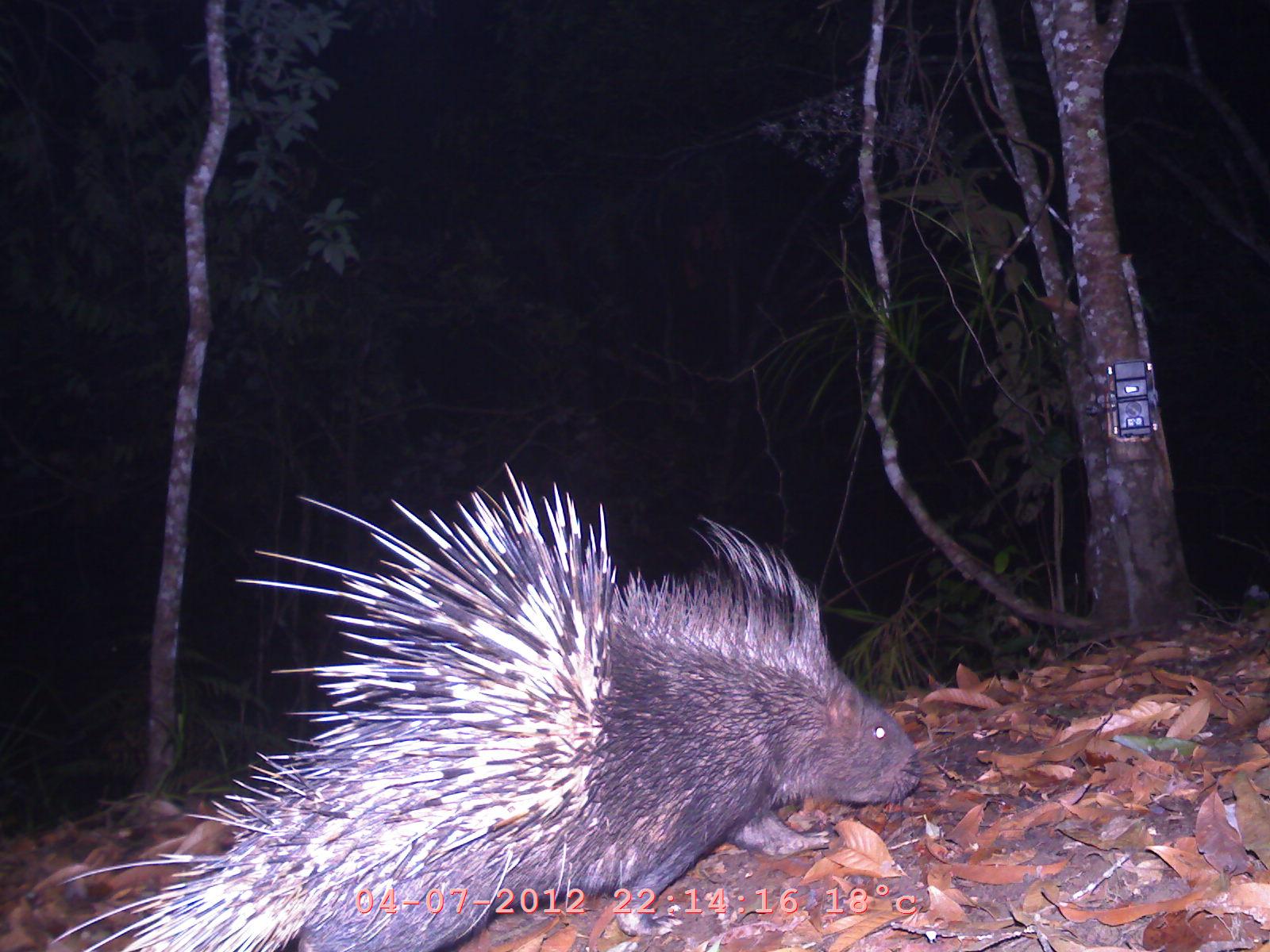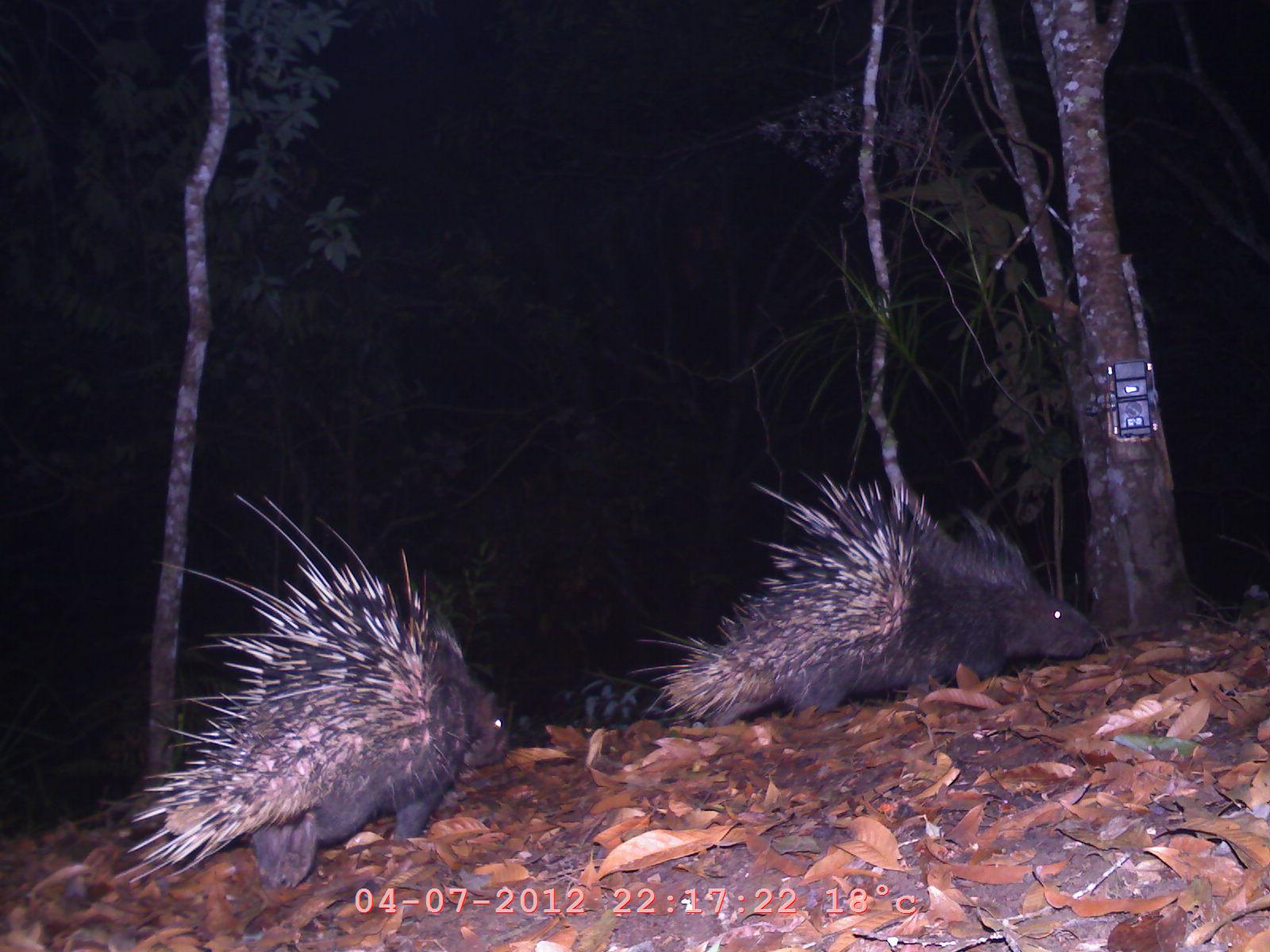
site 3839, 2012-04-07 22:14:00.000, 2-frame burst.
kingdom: Animalia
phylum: Chordata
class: Mammalia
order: Rodentia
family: Hystricidae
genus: Hystrix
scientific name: Hystrix brachyura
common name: east asian porcupine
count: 1